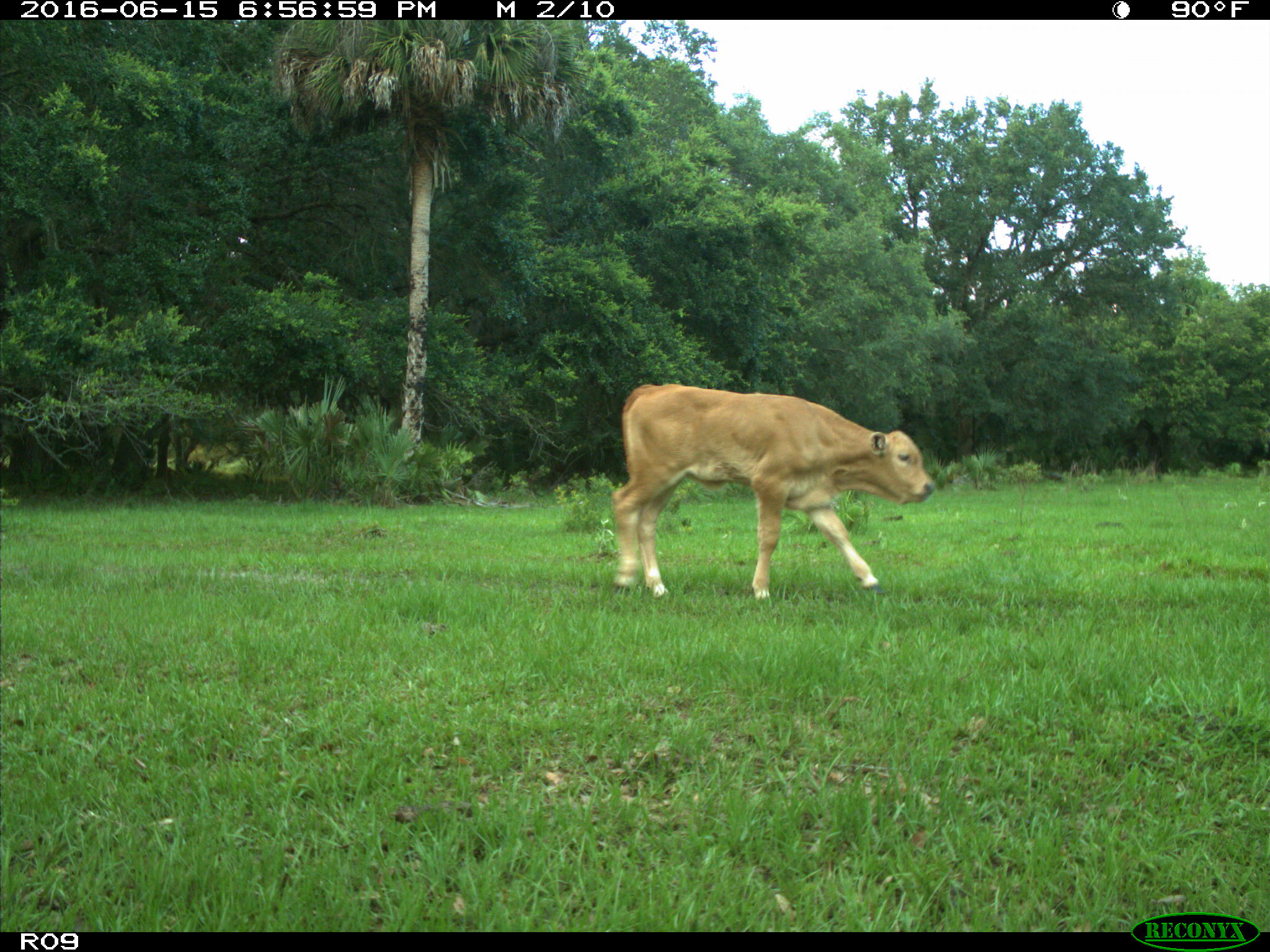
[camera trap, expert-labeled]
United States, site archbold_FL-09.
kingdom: Animalia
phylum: Chordata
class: Mammalia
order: Artiodactyla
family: Bovidae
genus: Bos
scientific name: Bos taurus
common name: domestic cow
Bos taurus (domestic cow).